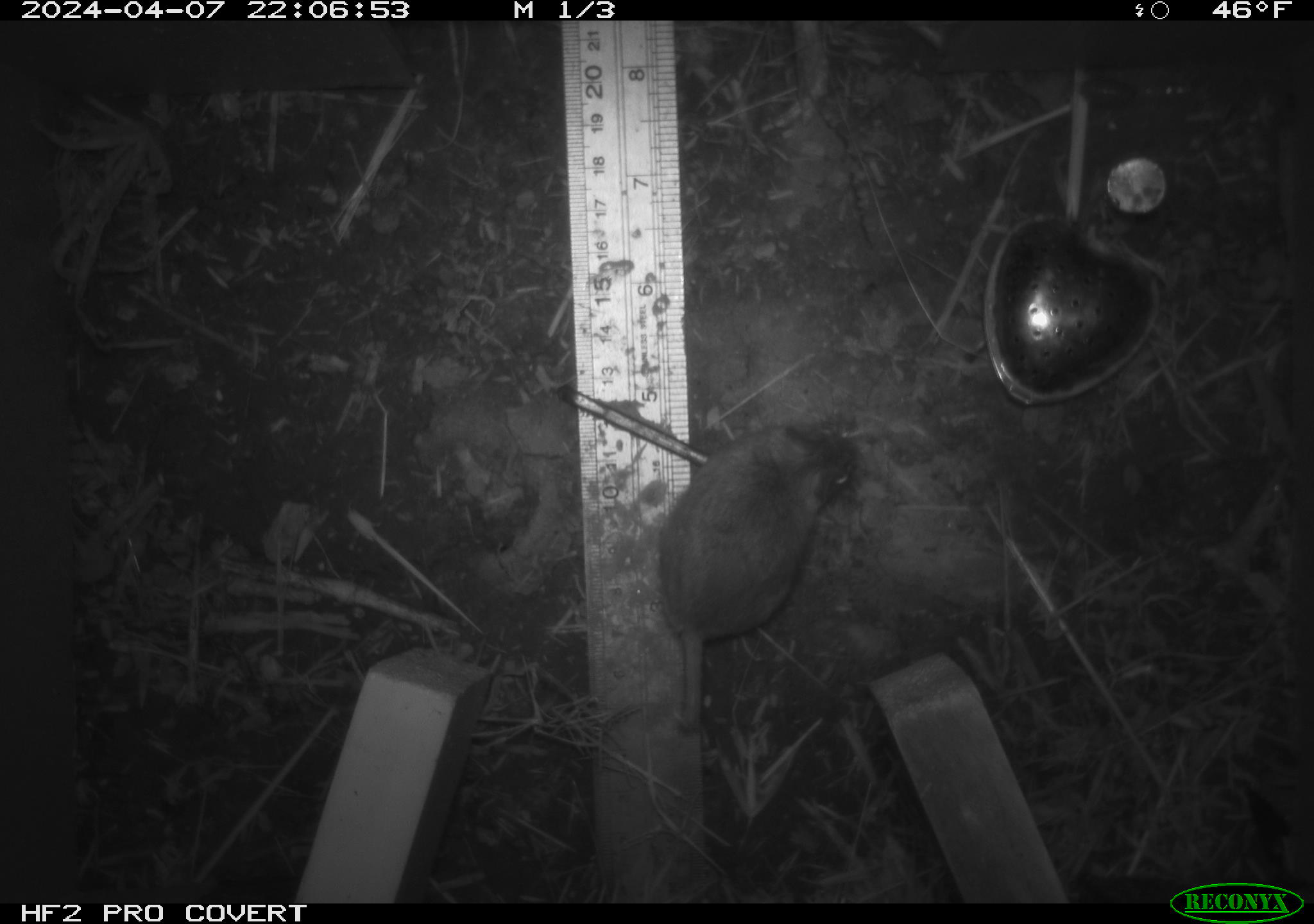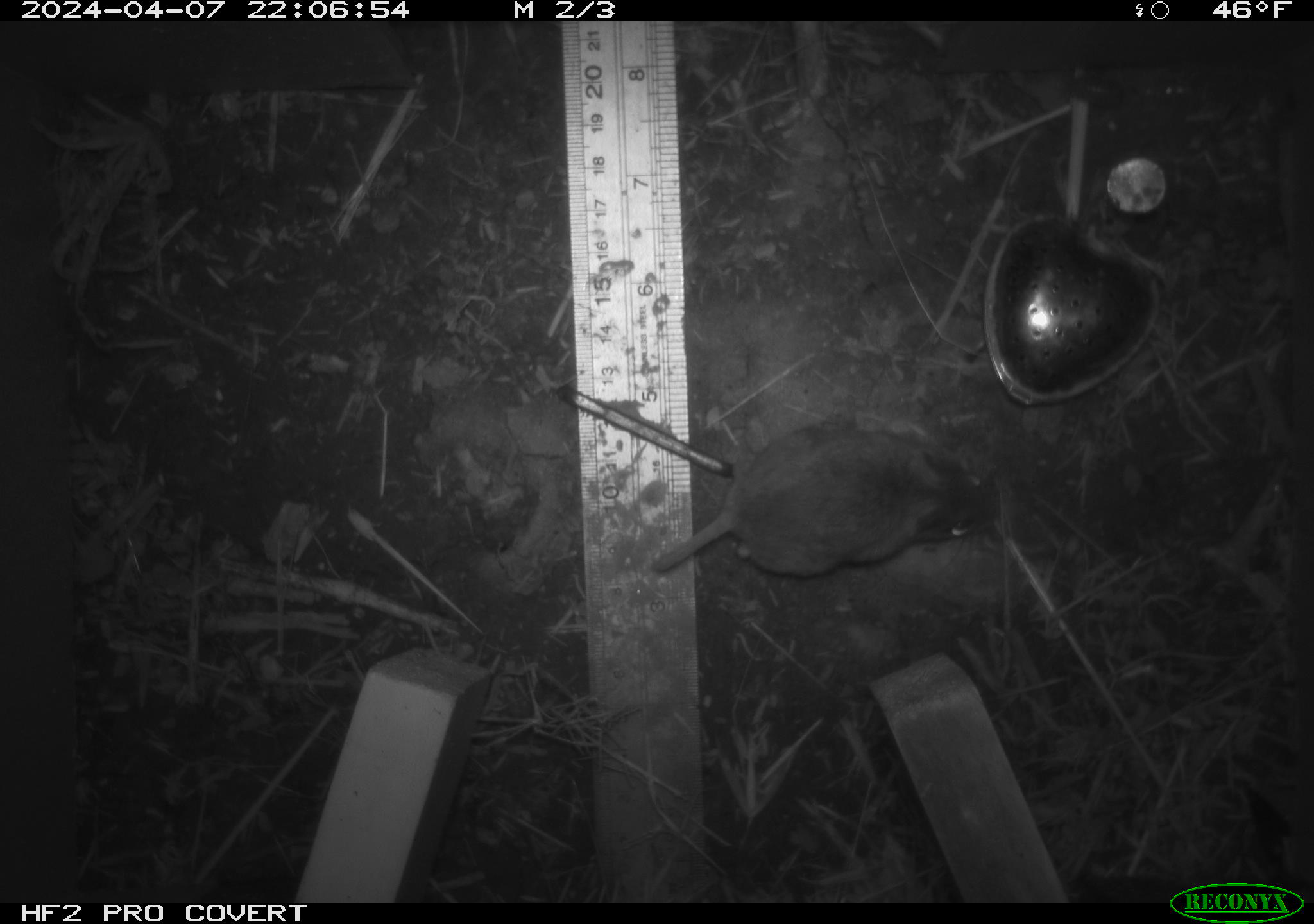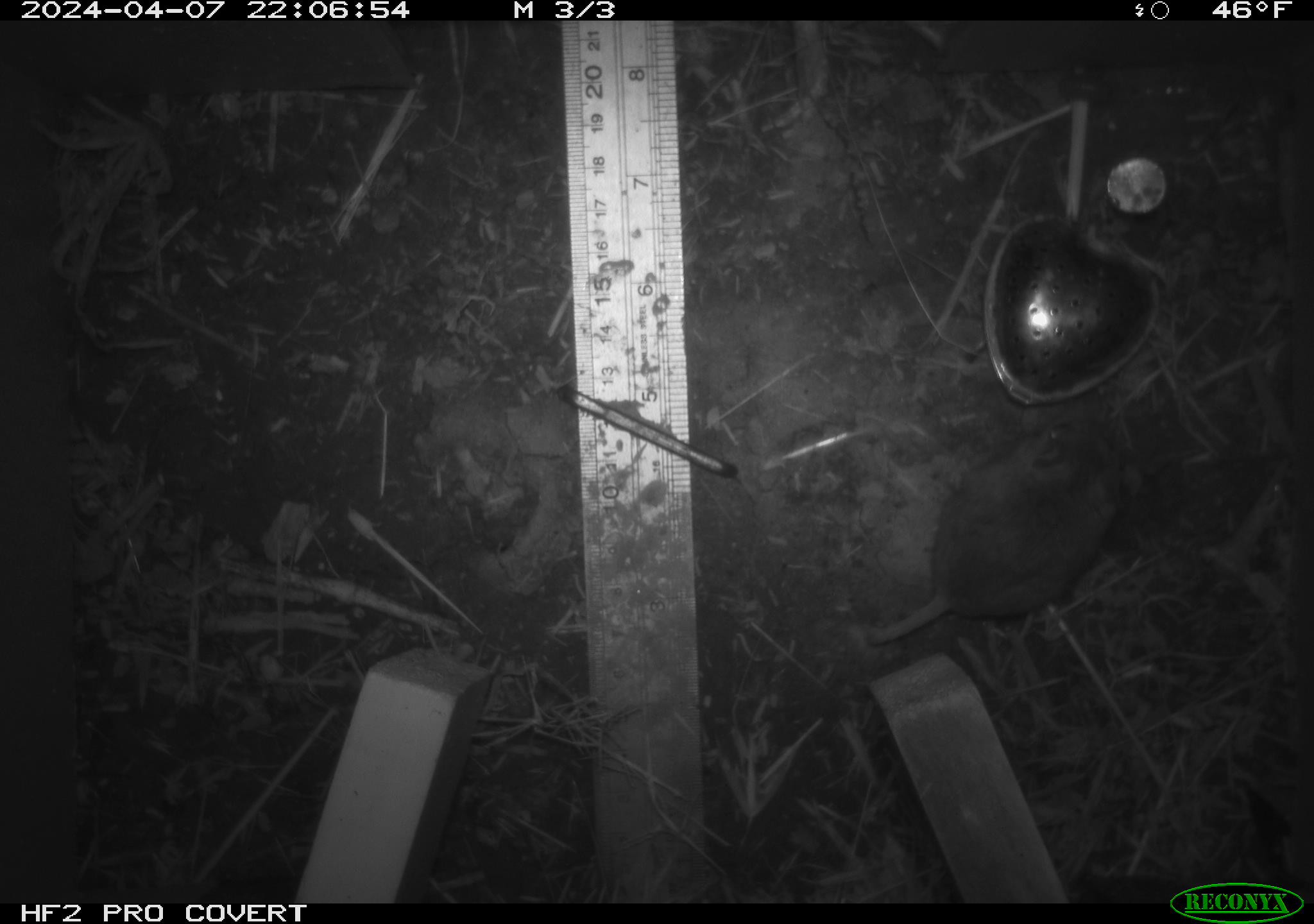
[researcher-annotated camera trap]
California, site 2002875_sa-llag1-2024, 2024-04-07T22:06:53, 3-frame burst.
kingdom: Animalia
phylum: Chordata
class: Mammalia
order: Rodentia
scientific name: Rodentia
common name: mouse species